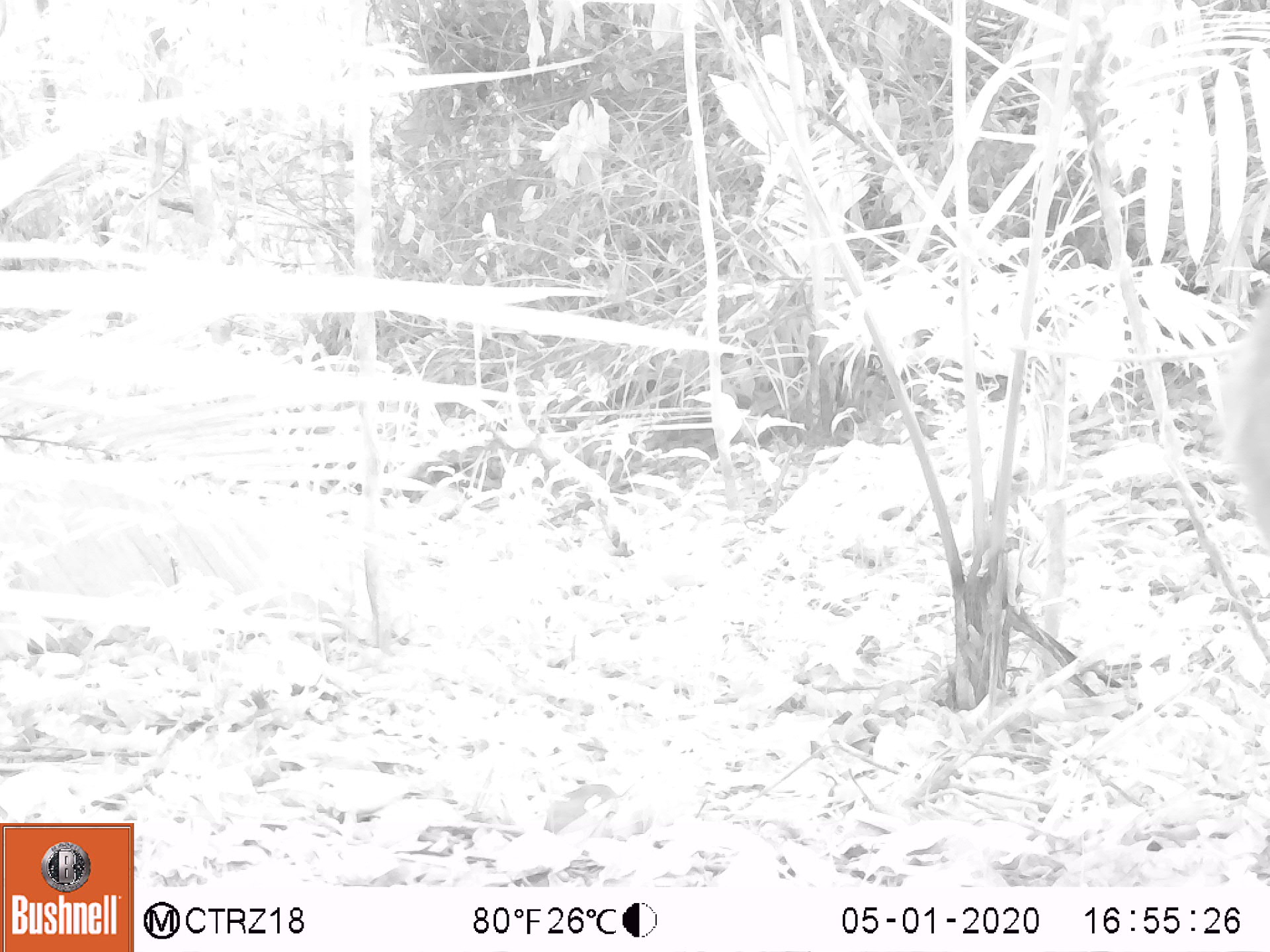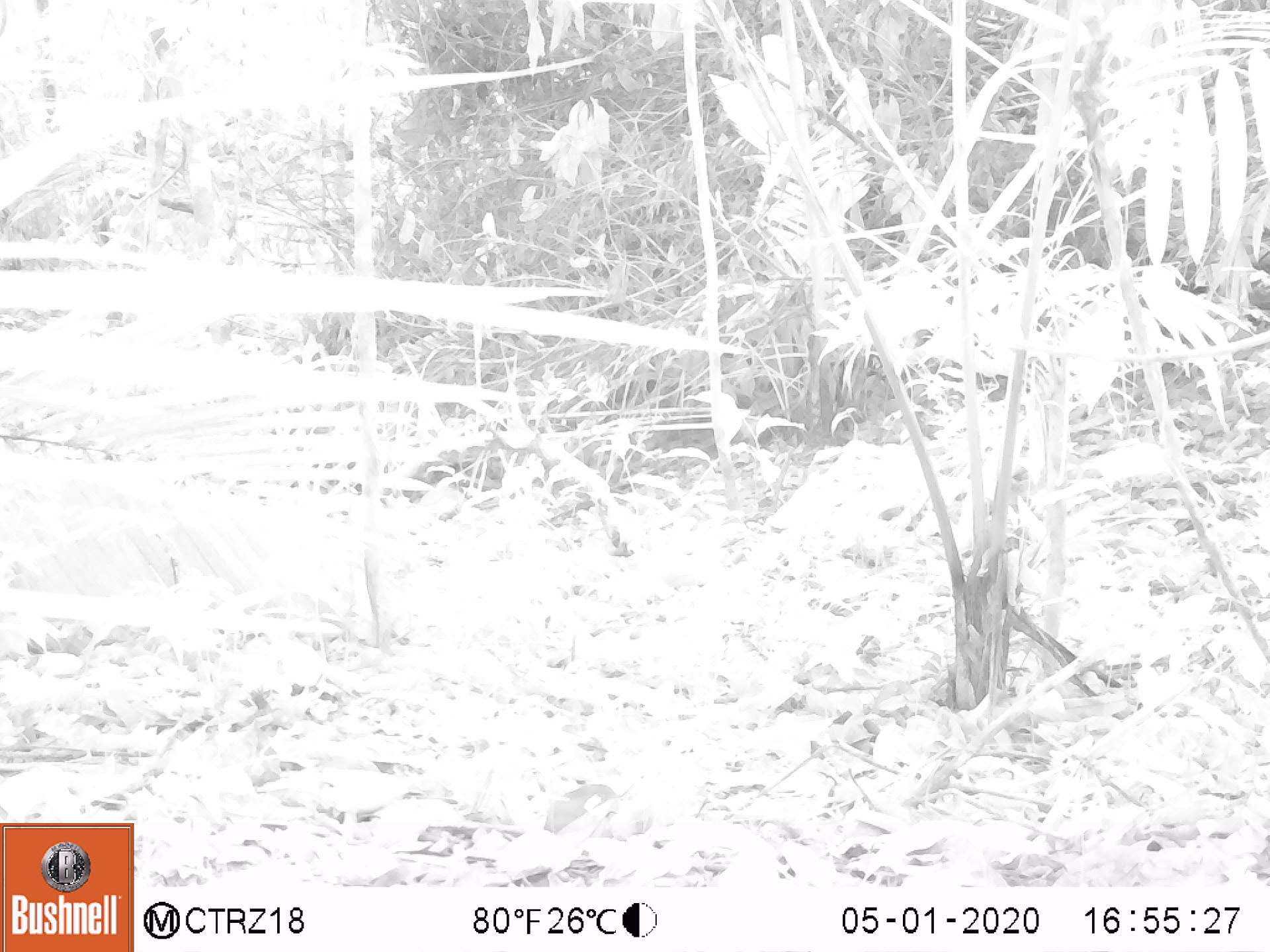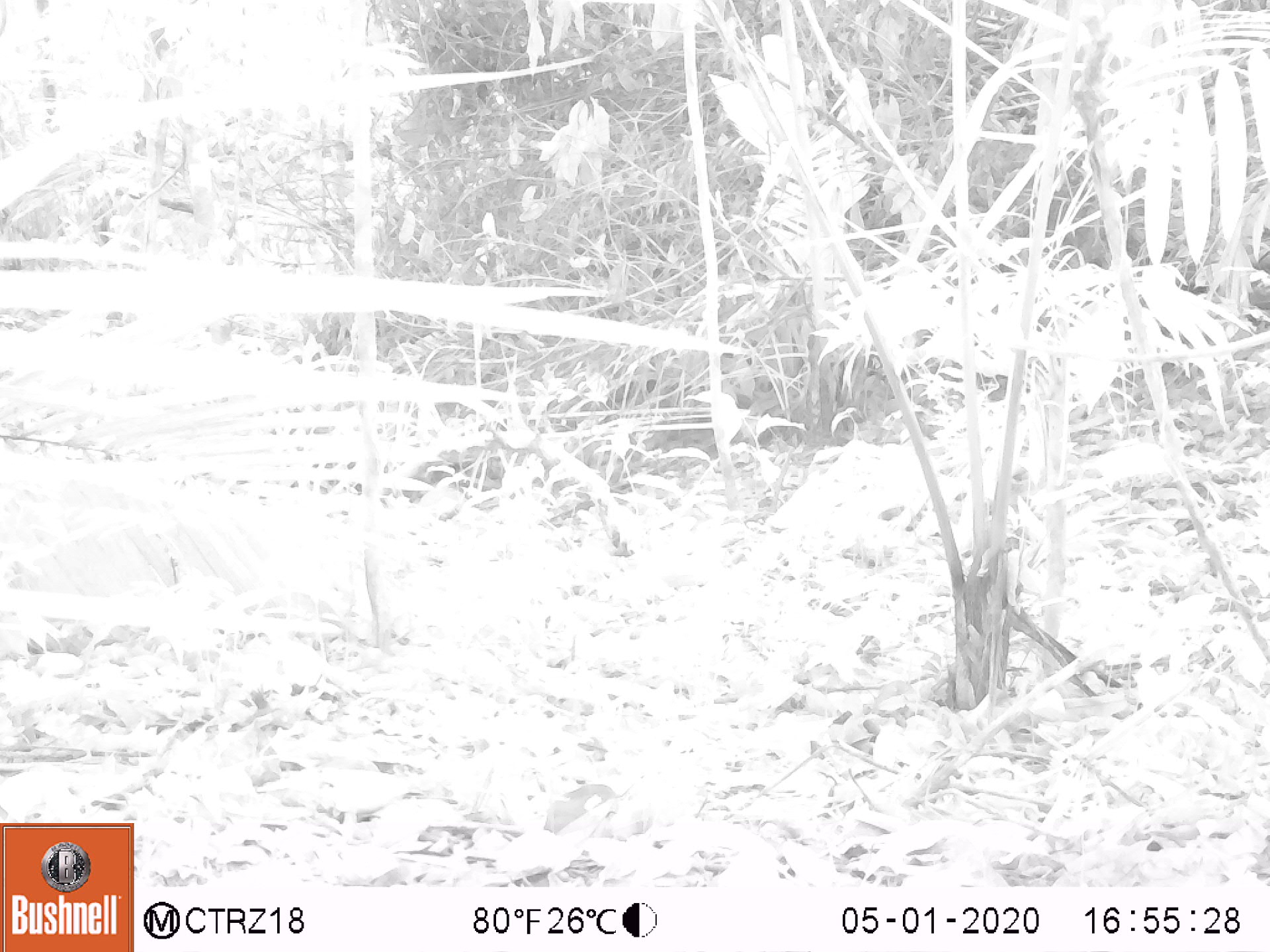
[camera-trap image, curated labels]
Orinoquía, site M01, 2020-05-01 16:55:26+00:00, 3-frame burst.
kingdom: Animalia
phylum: Chordata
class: Mammalia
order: Artiodactyla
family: Cervidae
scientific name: Cervidae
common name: deer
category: unknown cervid